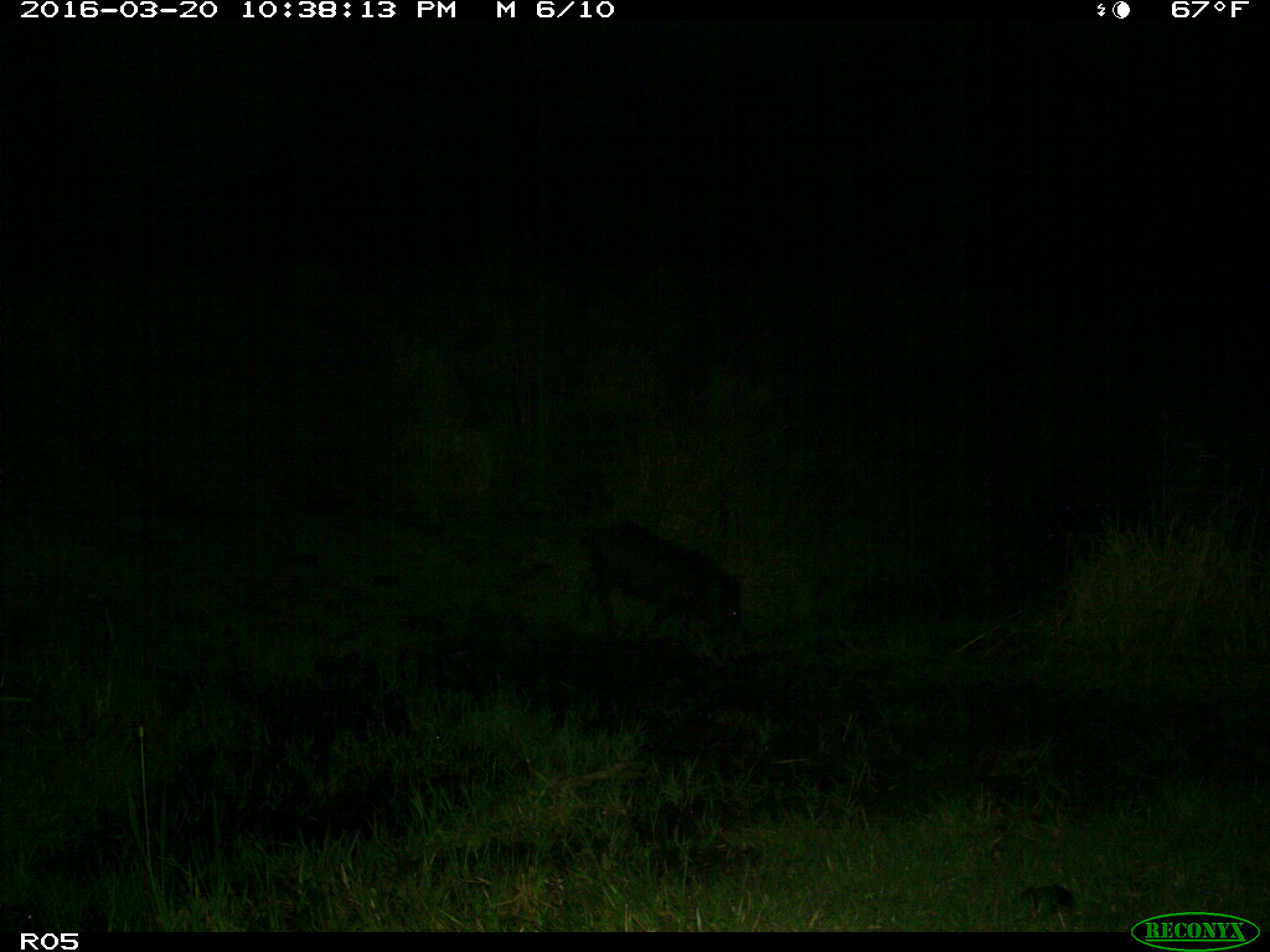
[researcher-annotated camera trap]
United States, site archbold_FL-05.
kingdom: Animalia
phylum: Chordata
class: Mammalia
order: Artiodactyla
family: Suidae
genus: Sus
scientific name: Sus scrofa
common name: wild boar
Sus scrofa (wild boar).